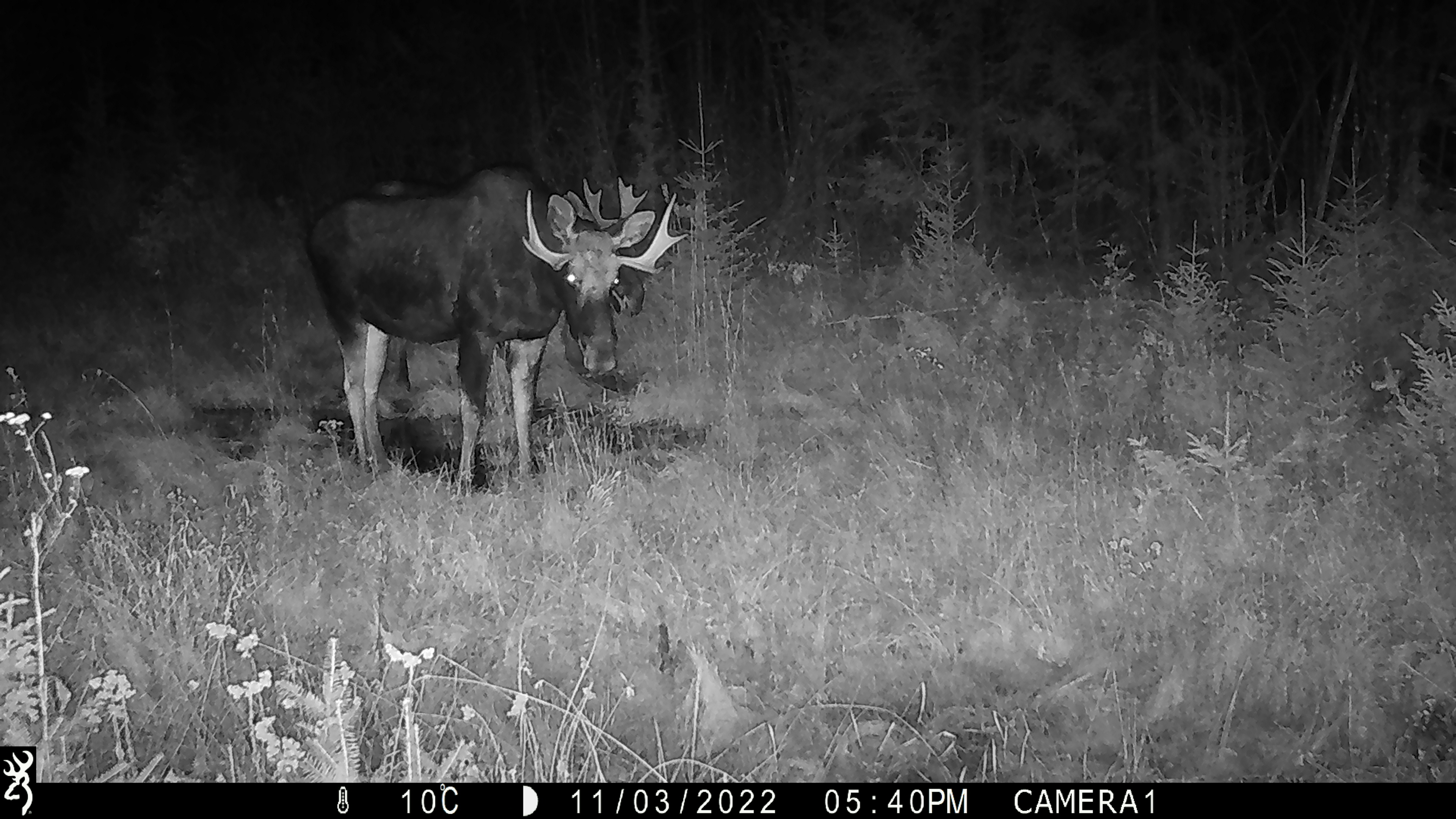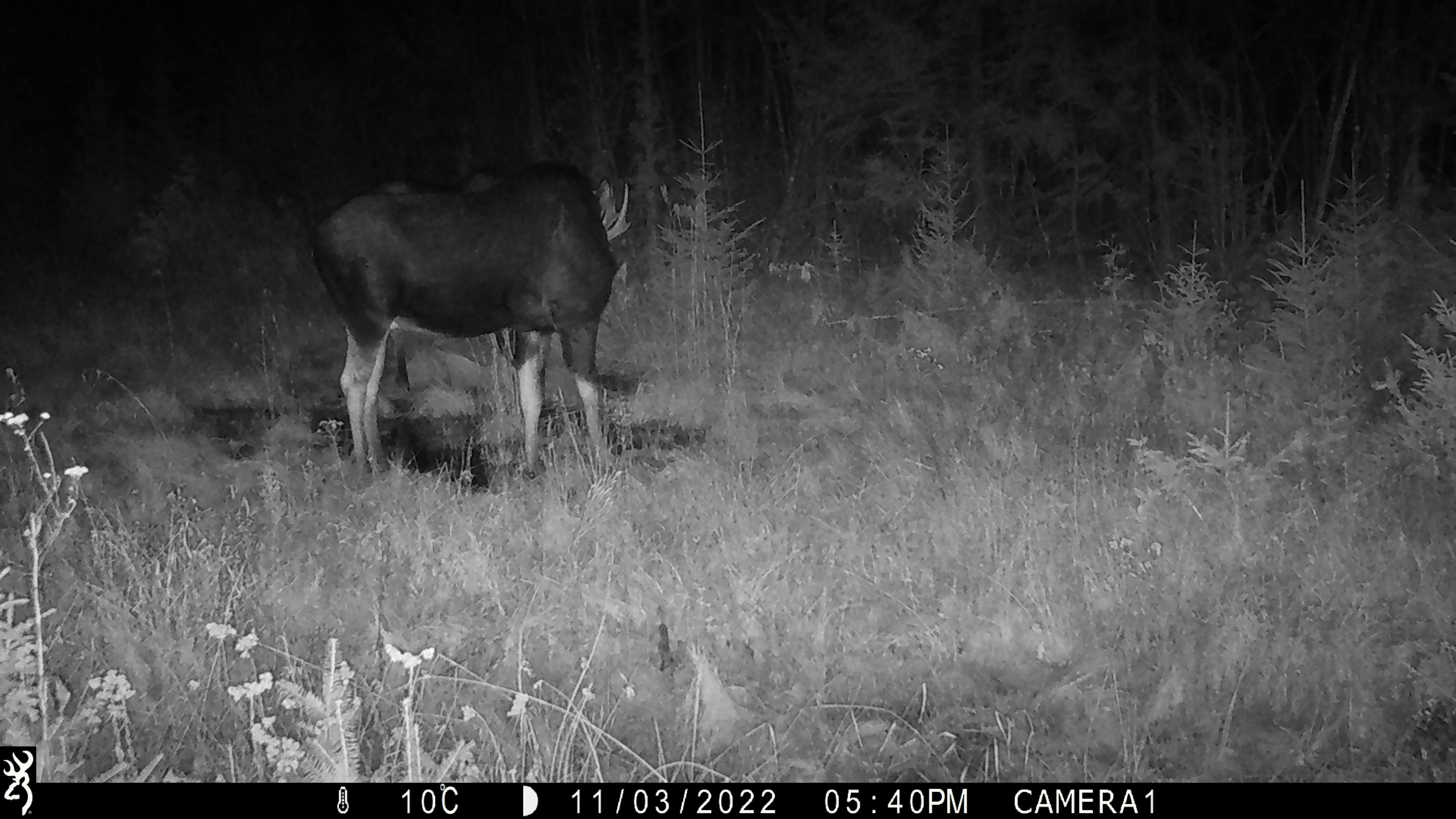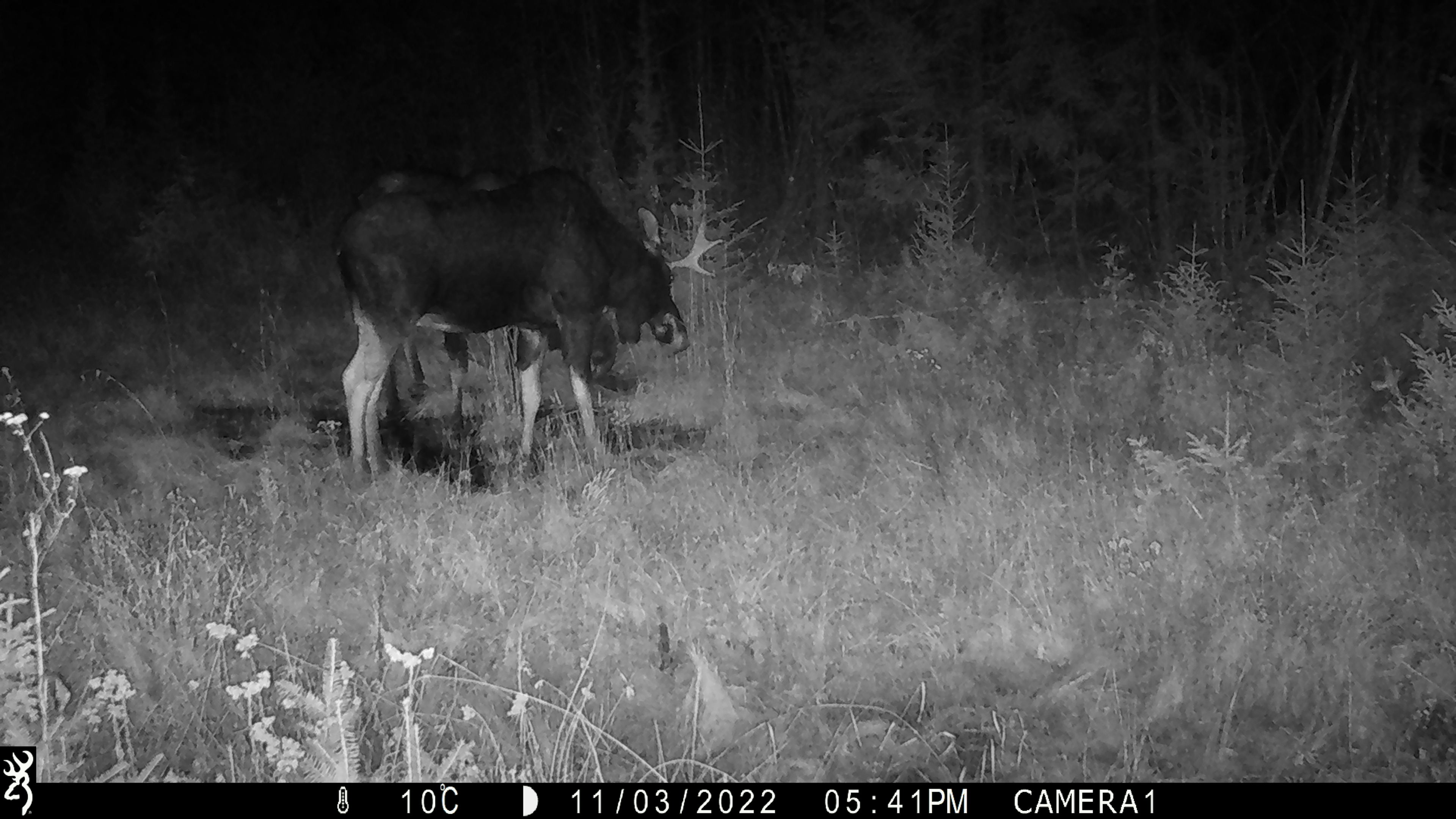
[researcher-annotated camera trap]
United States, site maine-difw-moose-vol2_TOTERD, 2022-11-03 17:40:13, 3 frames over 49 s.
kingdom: Animalia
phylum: Chordata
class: Mammalia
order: Artiodactyla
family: Cervidae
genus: Alces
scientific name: Alces alces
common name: moose